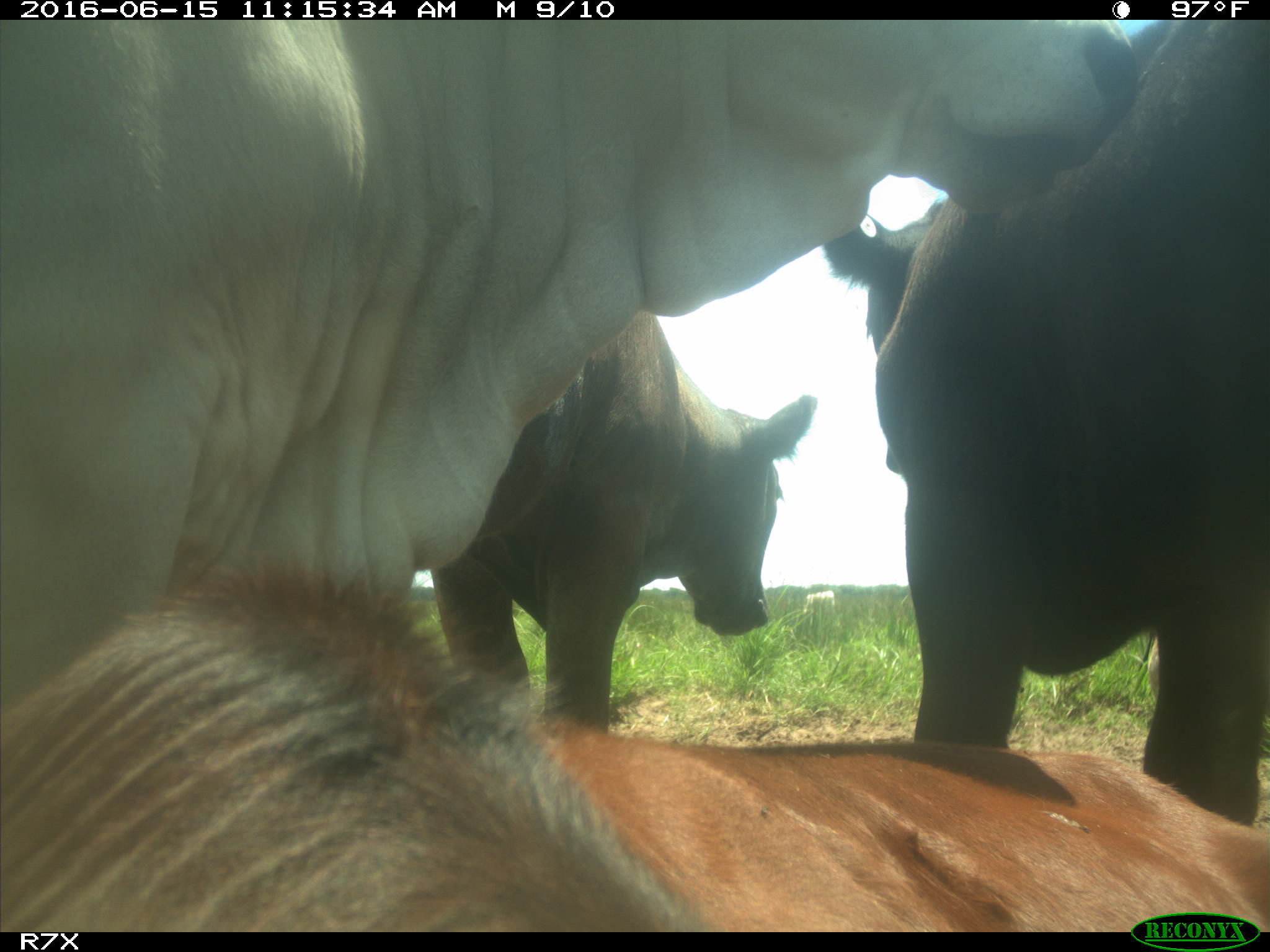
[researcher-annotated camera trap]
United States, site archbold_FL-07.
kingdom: Animalia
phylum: Chordata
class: Mammalia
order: Artiodactyla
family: Bovidae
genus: Bos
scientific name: Bos taurus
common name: domestic cow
Bos taurus (domestic cow).